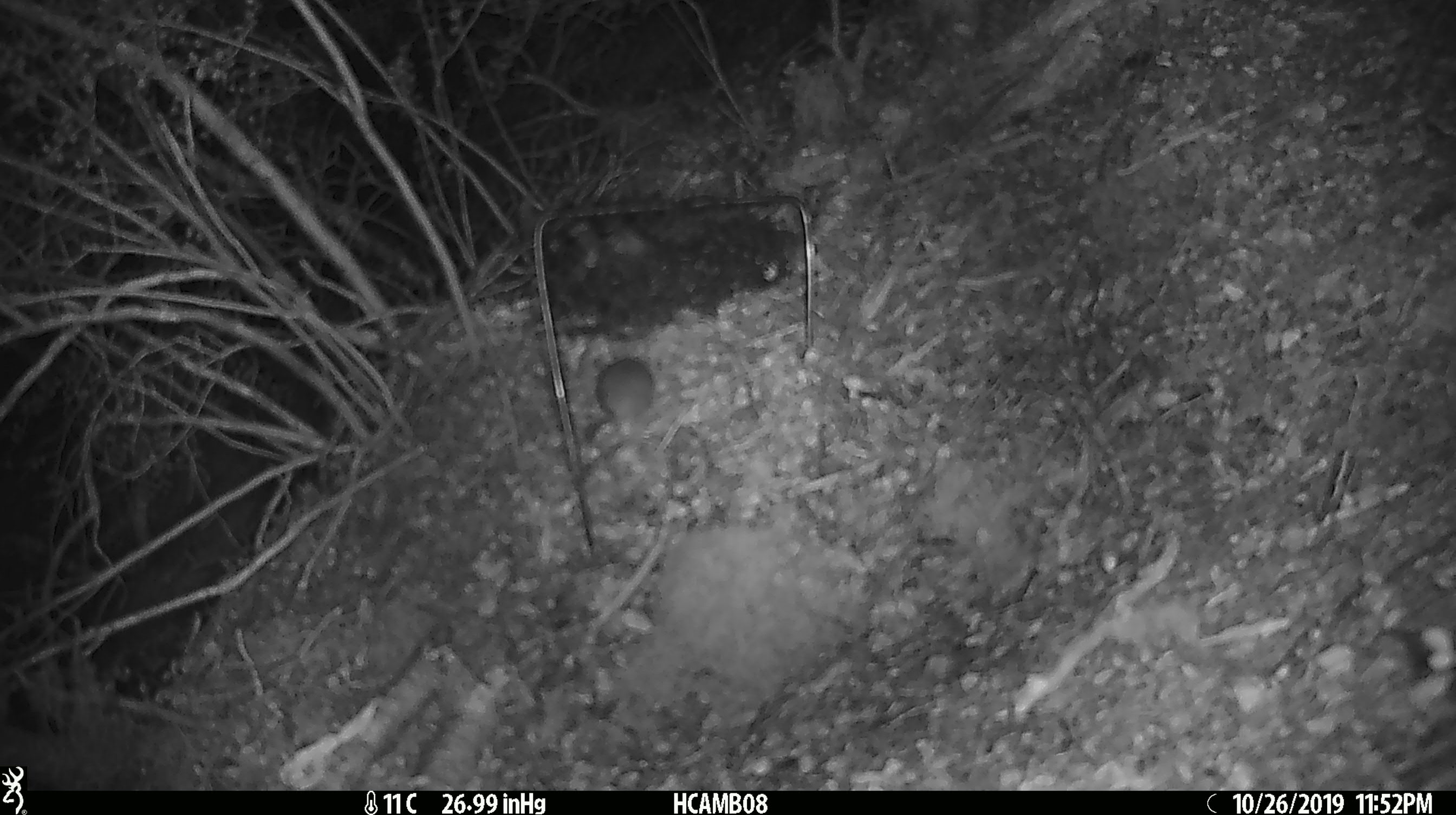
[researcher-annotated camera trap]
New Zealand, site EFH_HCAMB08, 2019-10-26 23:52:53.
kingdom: Animalia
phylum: Chordata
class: Mammalia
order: Rodentia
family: Muridae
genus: Mus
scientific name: Mus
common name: mouse